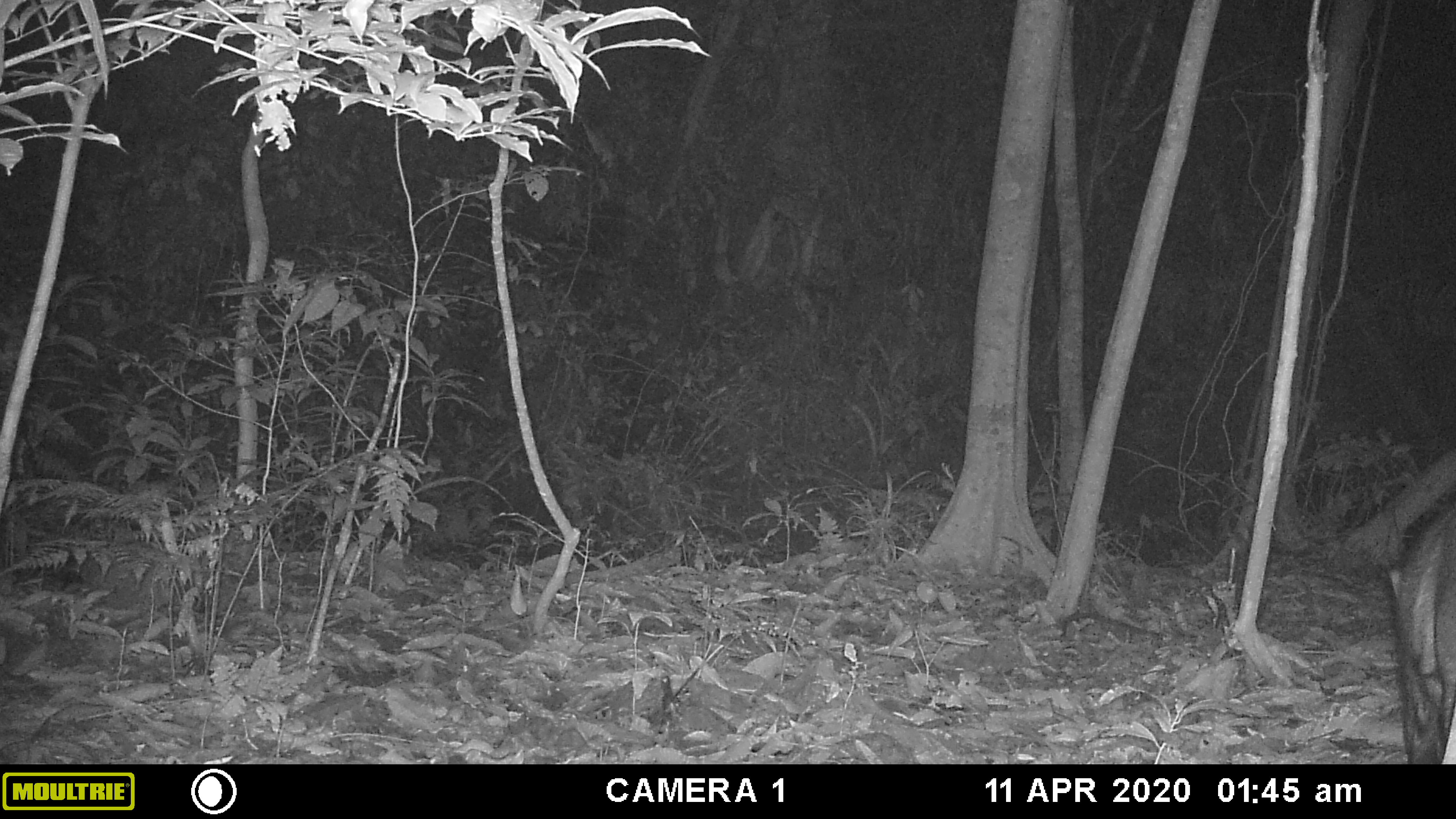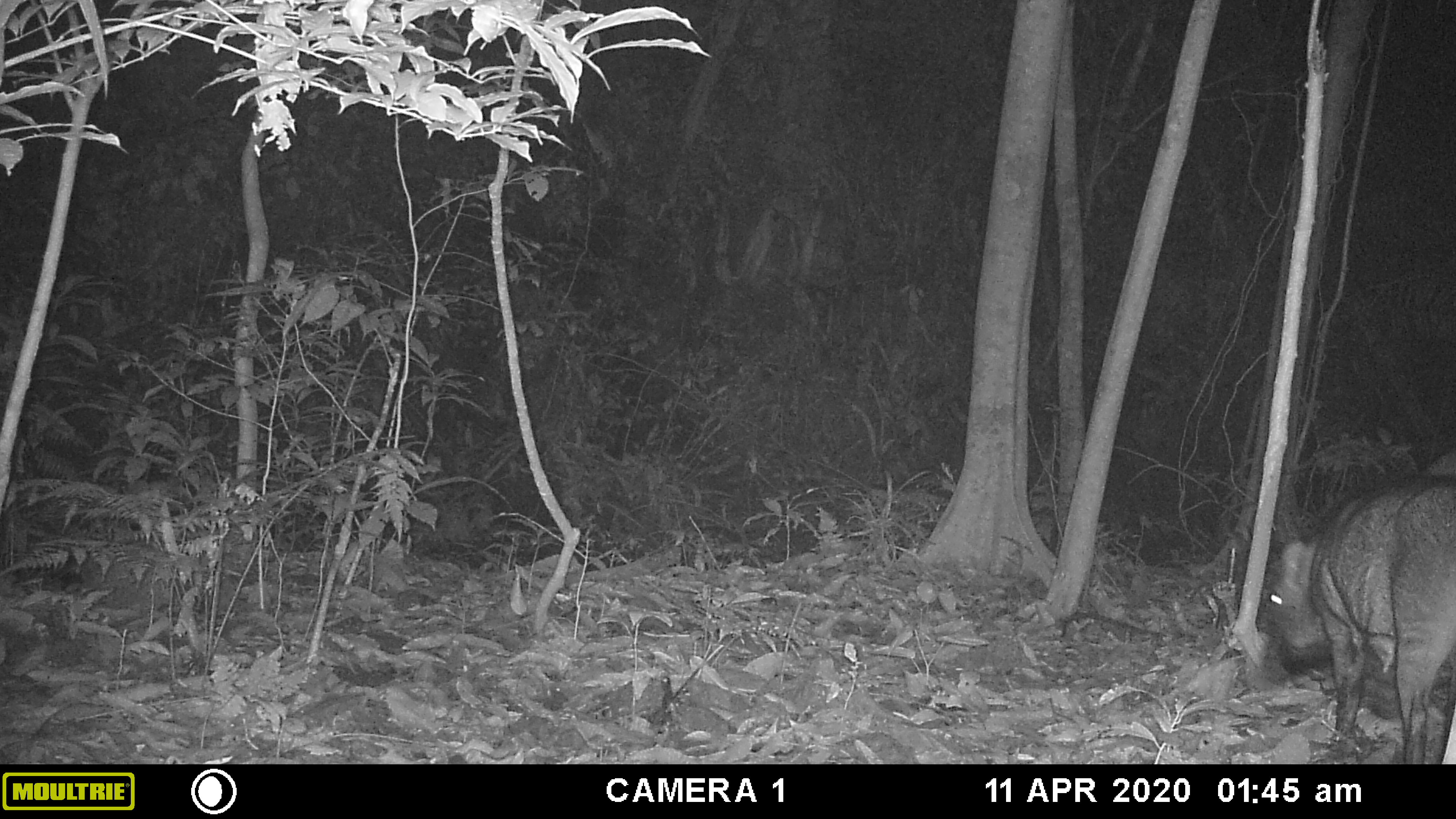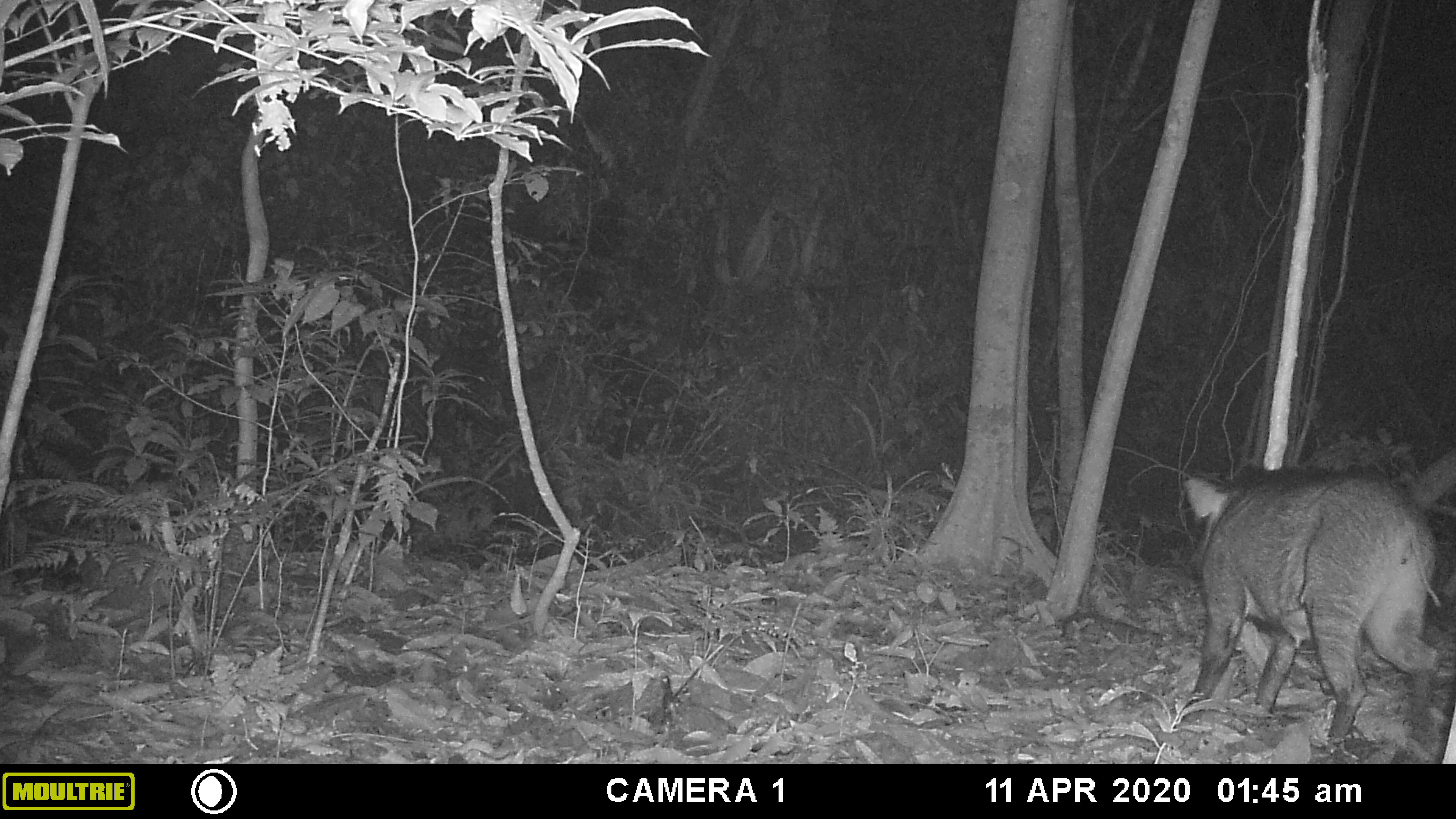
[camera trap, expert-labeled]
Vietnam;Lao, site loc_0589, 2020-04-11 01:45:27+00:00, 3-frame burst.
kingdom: Animalia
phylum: Chordata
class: Mammalia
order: Artiodactyla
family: Suidae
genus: Sus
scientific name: Sus scrofa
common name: eurasian wild pig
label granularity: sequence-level